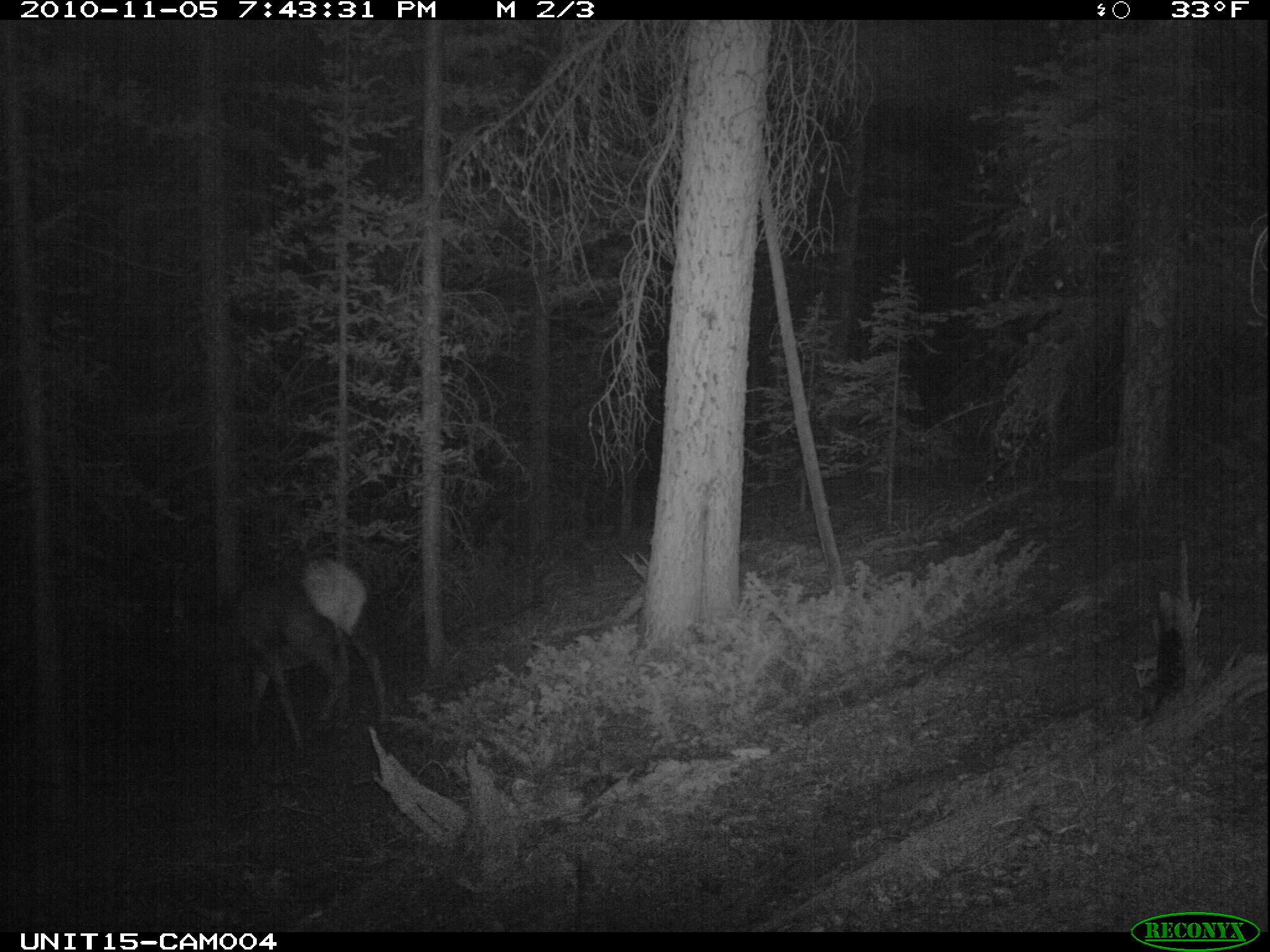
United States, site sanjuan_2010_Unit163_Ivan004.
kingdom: Animalia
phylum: Chordata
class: Mammalia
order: Artiodactyla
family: Cervidae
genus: Cervus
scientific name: Cervus elaphus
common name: red deer